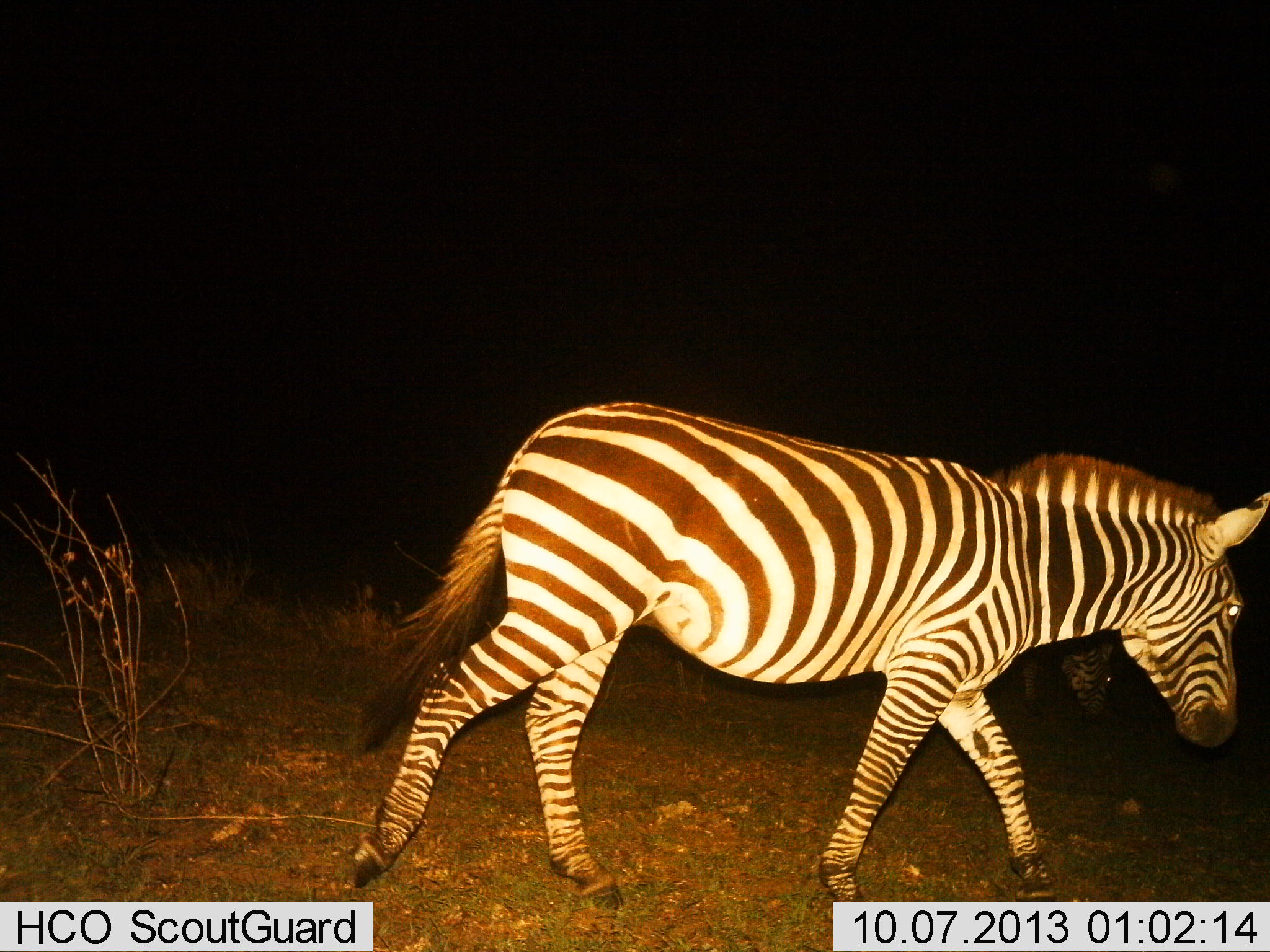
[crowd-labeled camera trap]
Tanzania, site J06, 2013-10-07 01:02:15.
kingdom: Animalia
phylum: Chordata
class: Mammalia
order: Perissodactyla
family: Equidae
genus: Equus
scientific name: Equus quagga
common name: plains zebra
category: zebra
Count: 2.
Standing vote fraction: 4%.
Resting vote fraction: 0%.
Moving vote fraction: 92%.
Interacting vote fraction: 0%.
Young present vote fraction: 0%.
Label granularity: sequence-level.